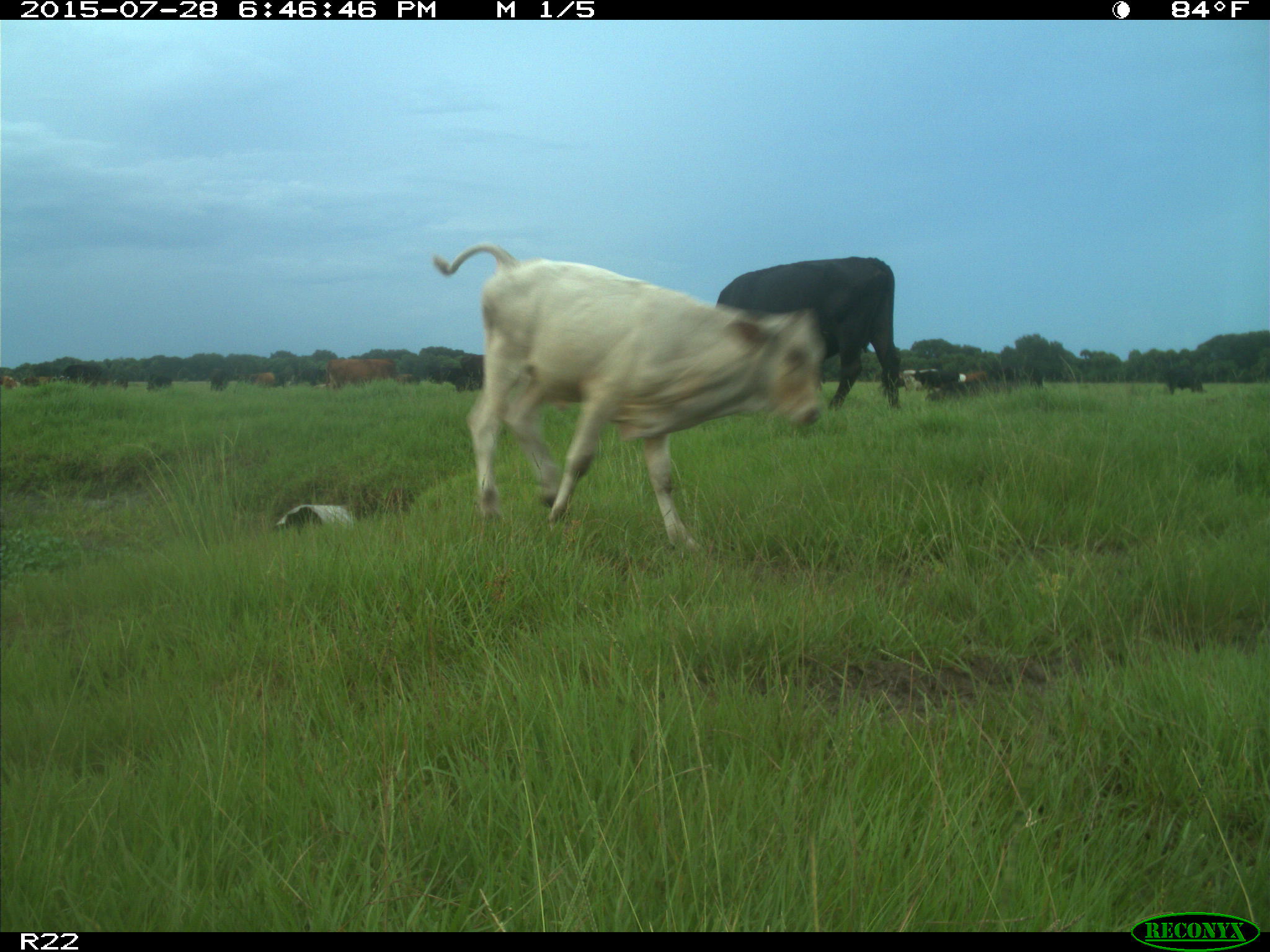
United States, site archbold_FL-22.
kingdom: Animalia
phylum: Chordata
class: Mammalia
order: Artiodactyla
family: Bovidae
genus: Bos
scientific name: Bos taurus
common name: domestic cow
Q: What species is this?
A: Bos taurus (domestic cow).